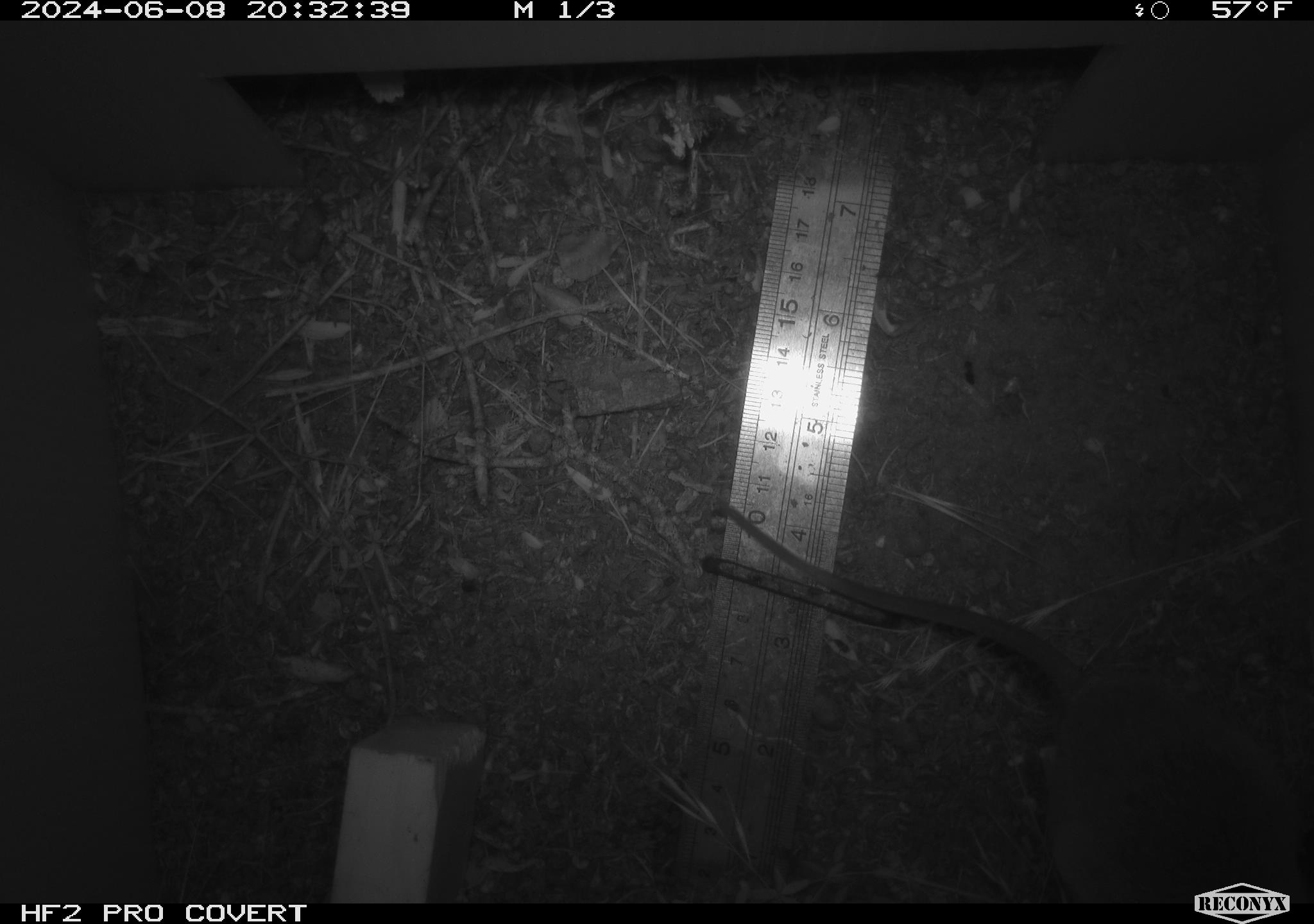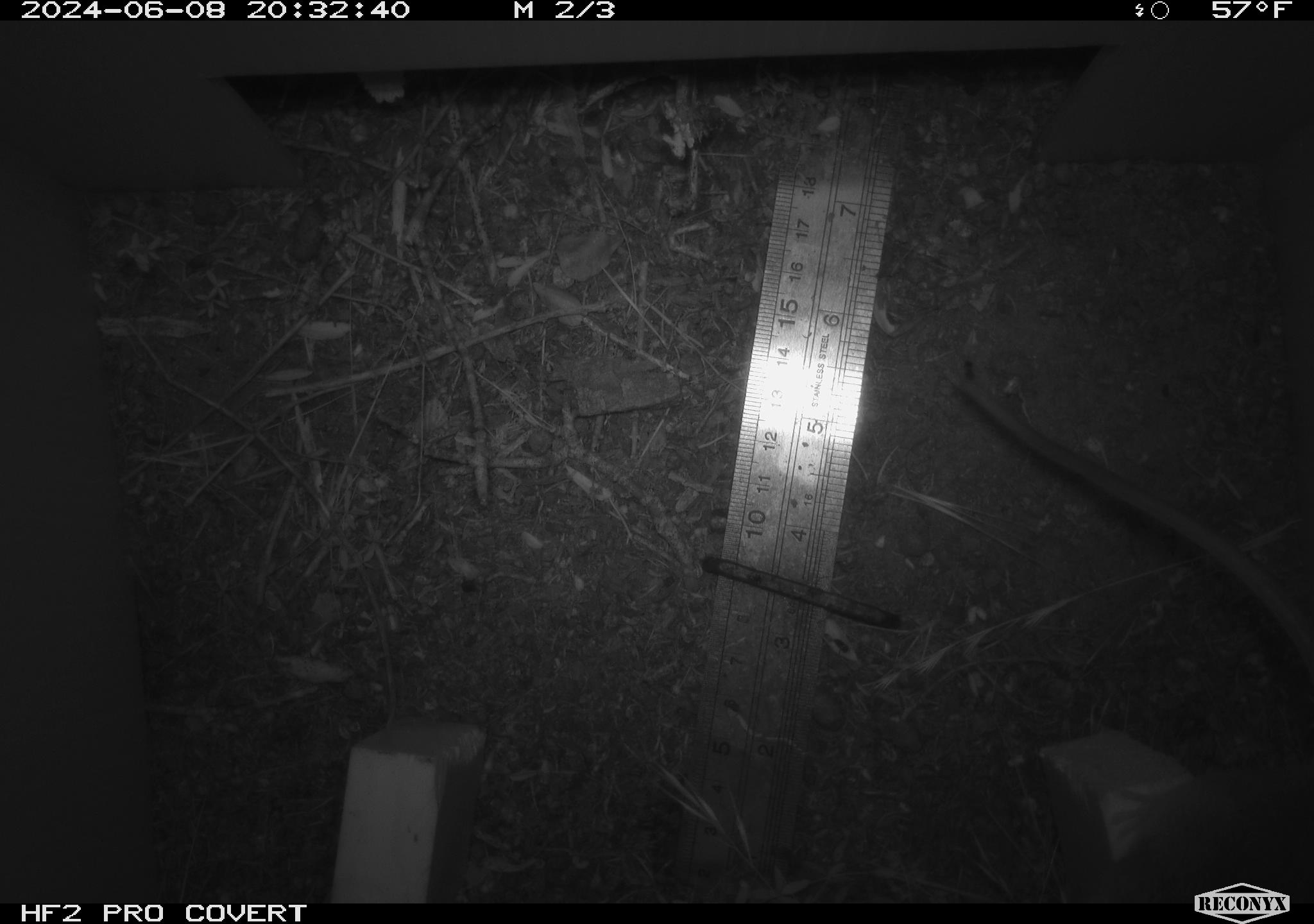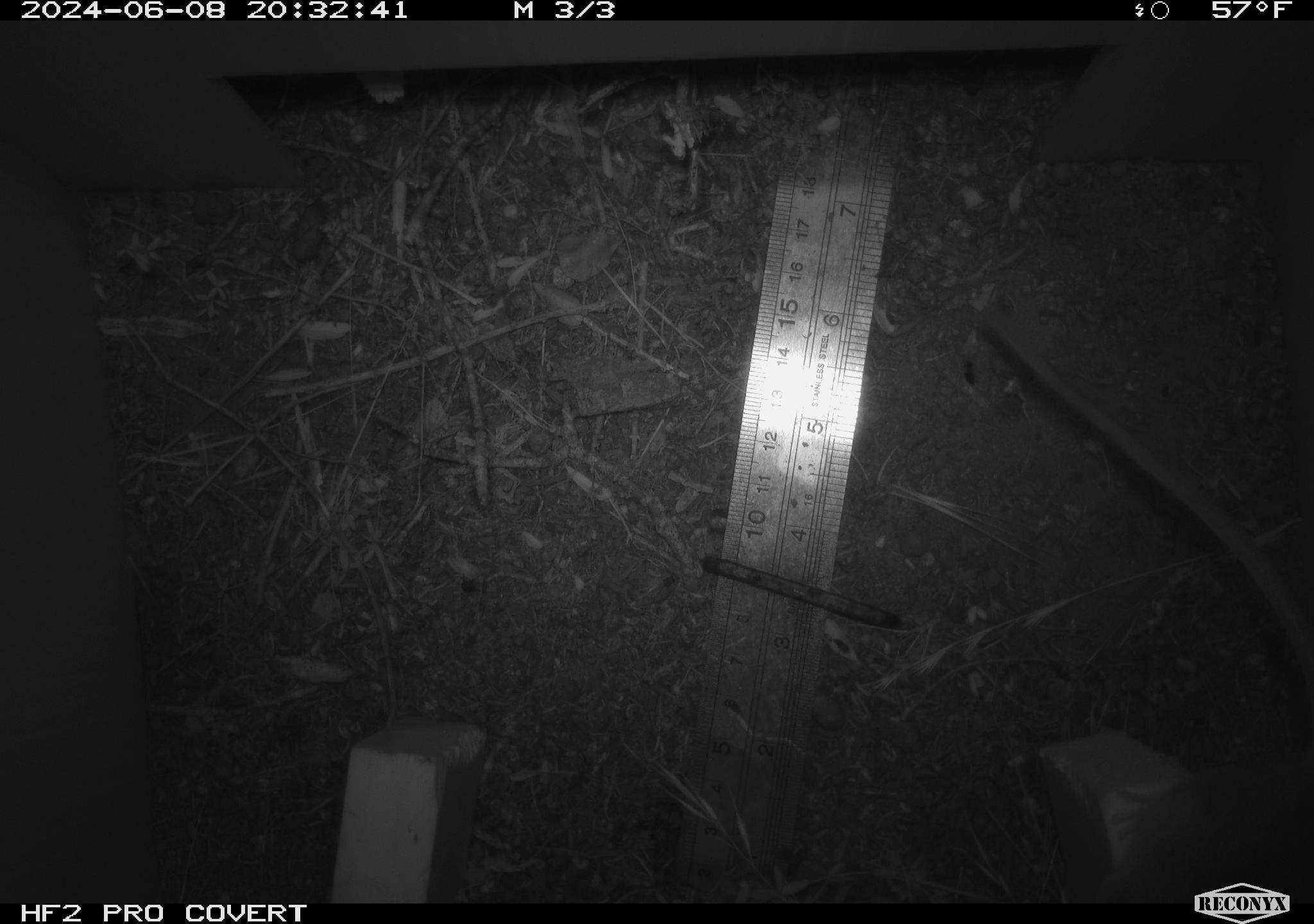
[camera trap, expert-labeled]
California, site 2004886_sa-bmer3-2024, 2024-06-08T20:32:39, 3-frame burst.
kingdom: Animalia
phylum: Chordata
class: Mammalia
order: Rodentia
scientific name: Rodentia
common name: mouse species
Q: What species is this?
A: Mouse species (Rodentia).